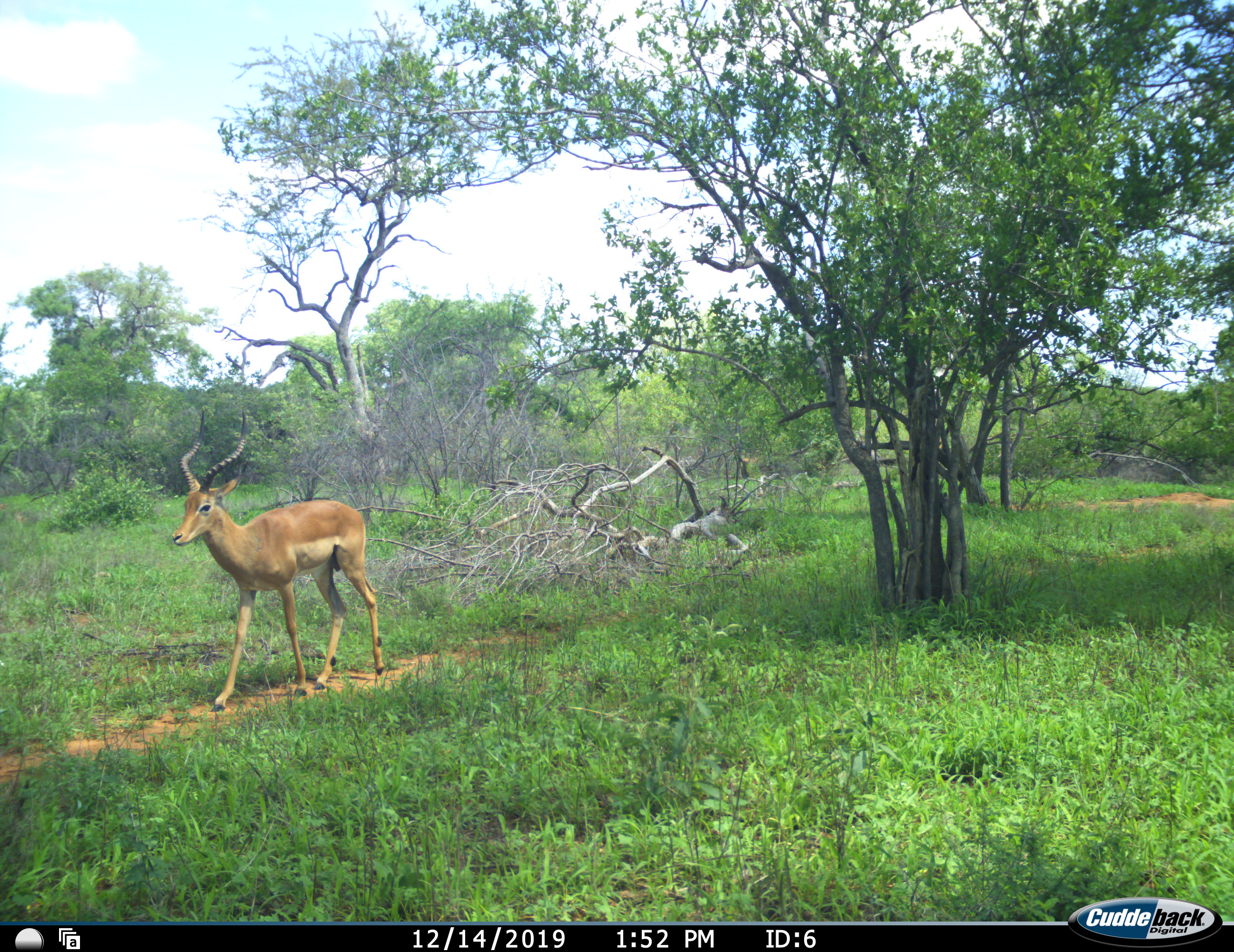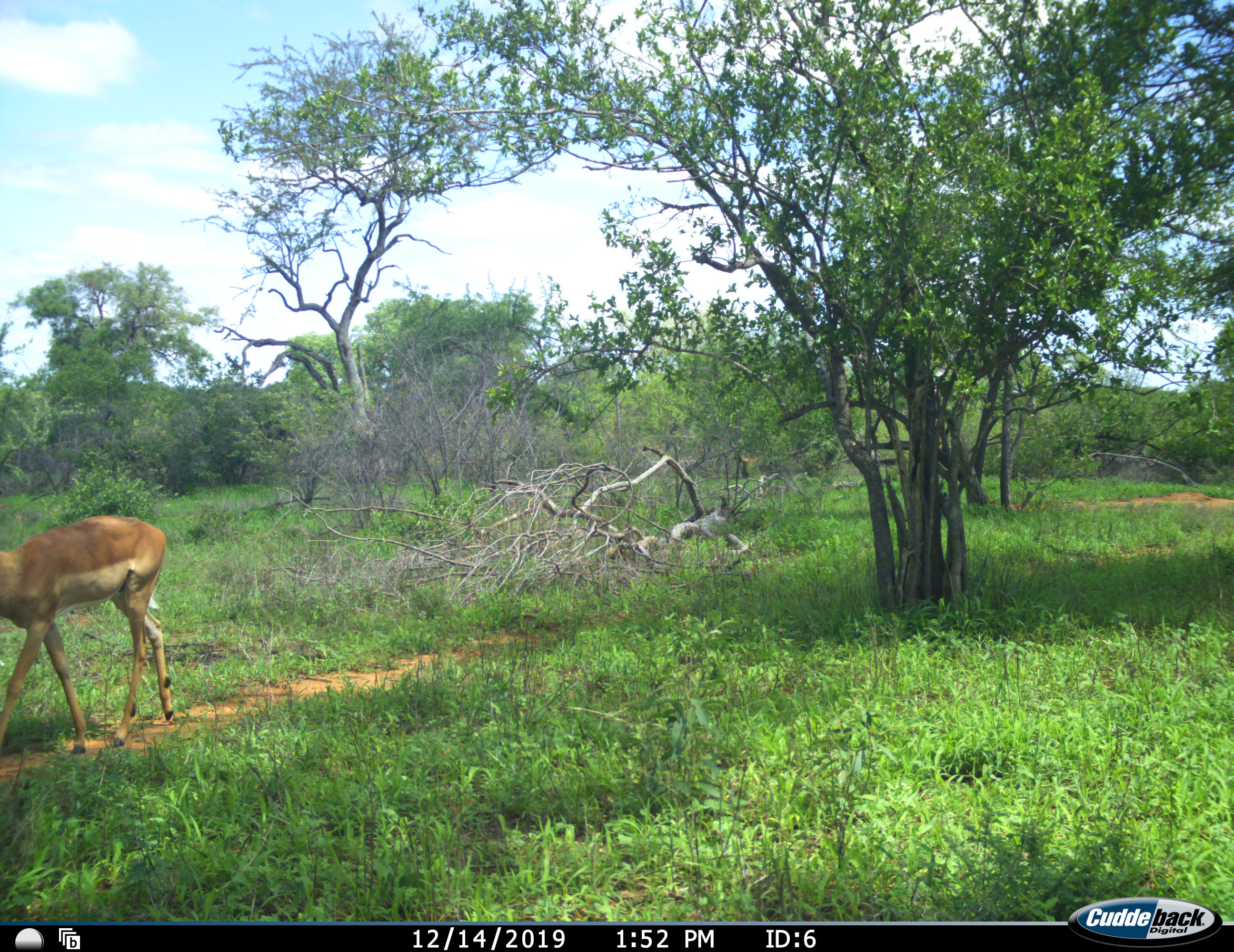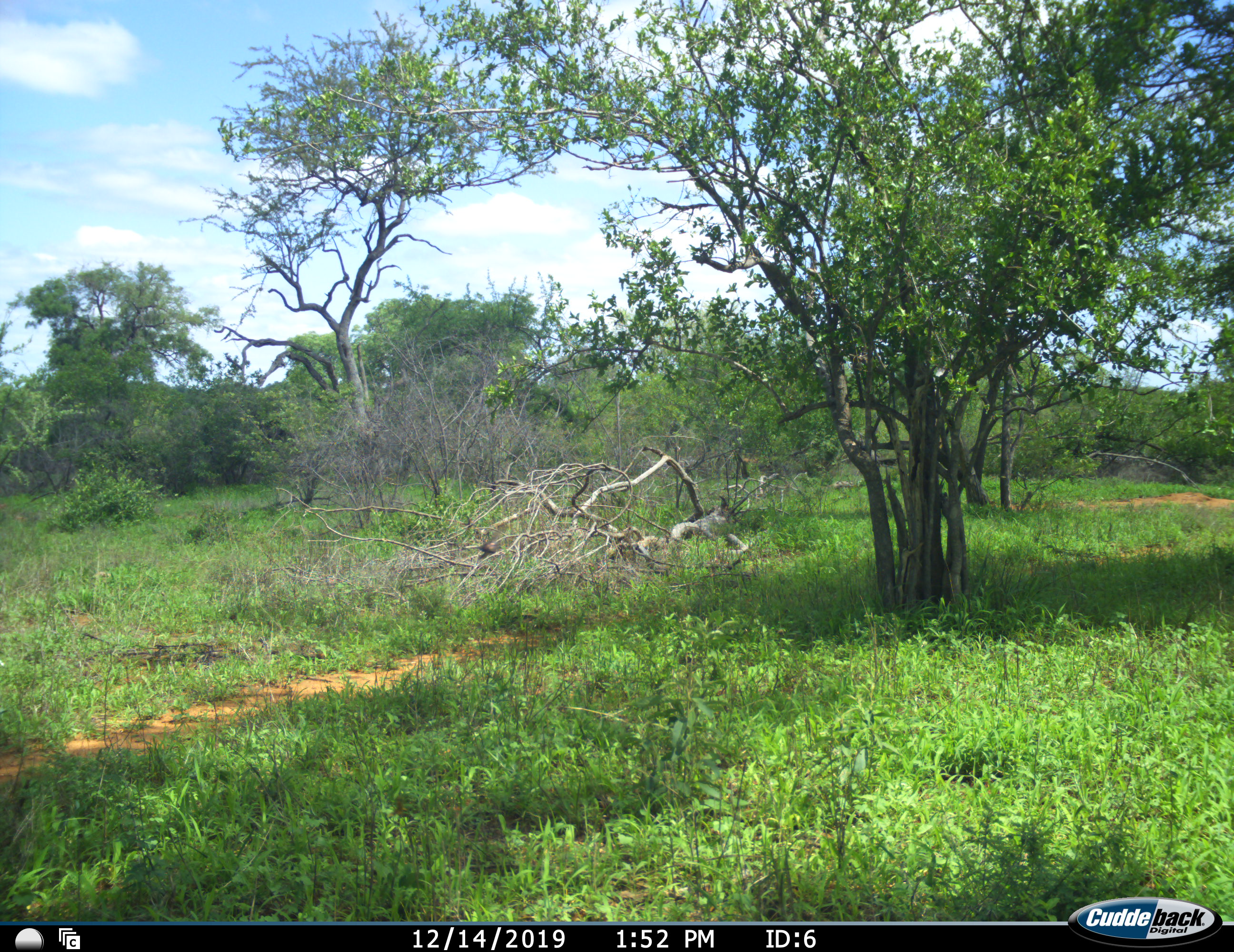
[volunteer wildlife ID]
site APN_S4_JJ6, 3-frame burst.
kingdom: Animalia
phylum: Chordata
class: Mammalia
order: Artiodactyla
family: Bovidae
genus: Aepyceros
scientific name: Aepyceros melampus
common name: impala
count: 1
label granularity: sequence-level